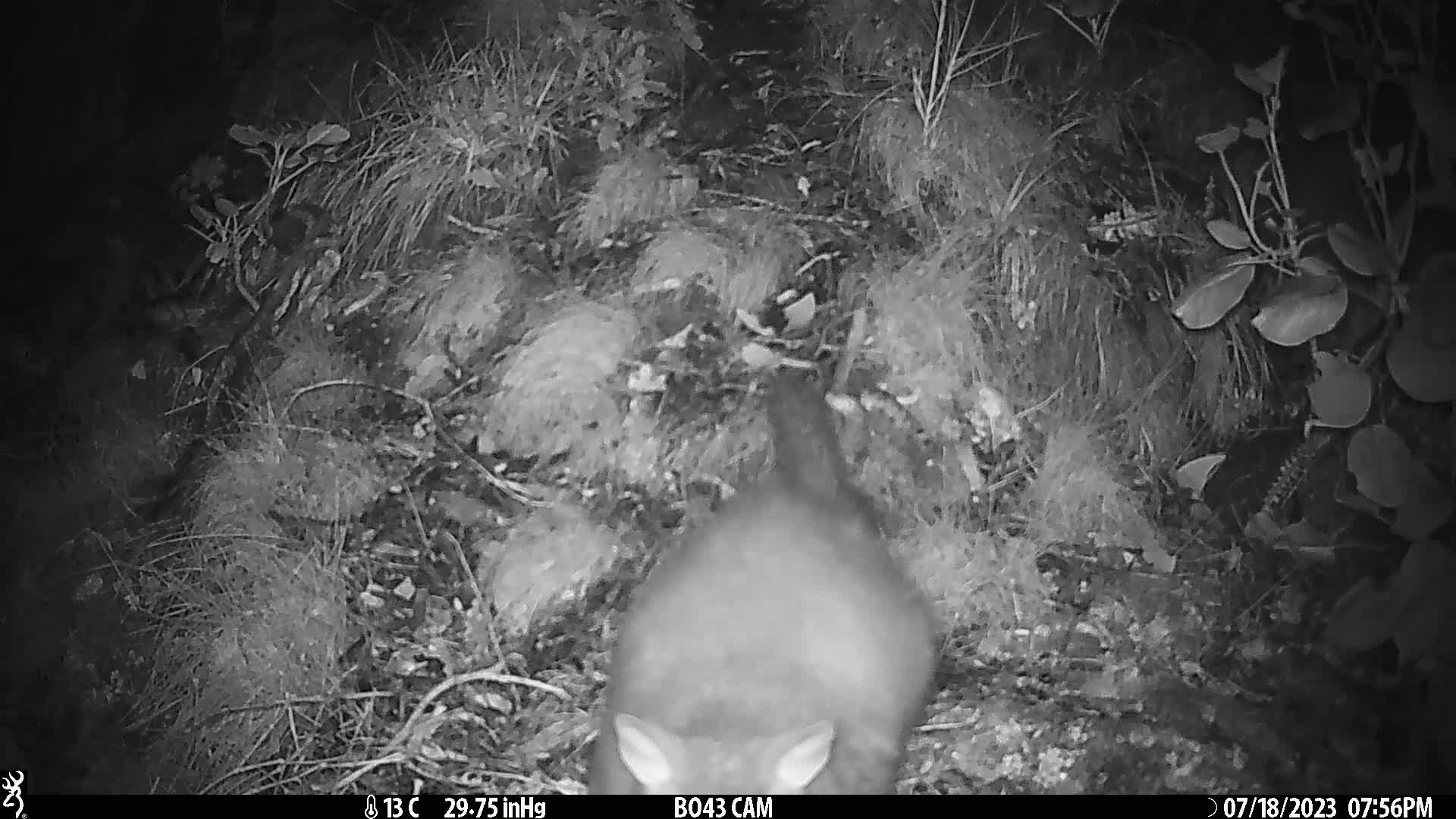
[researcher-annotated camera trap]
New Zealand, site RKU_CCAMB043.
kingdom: Animalia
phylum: Chordata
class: Mammalia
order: Diprotodontia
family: Phalangeridae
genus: Trichosurus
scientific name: Trichosurus vulpecula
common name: common brushtail possum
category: possum